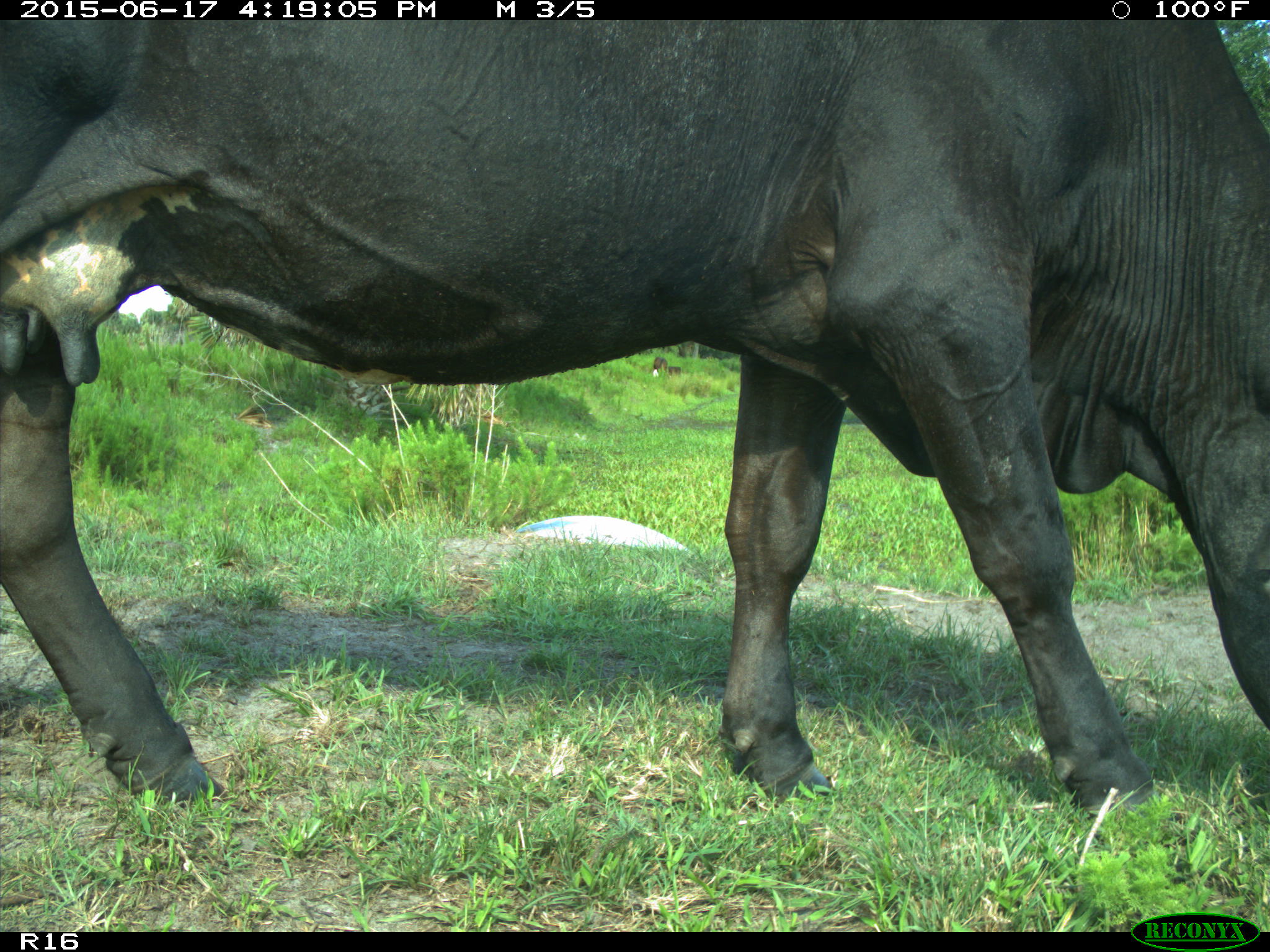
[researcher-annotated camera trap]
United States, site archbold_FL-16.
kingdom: Animalia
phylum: Chordata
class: Mammalia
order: Artiodactyla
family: Bovidae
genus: Bos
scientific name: Bos taurus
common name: domestic cow